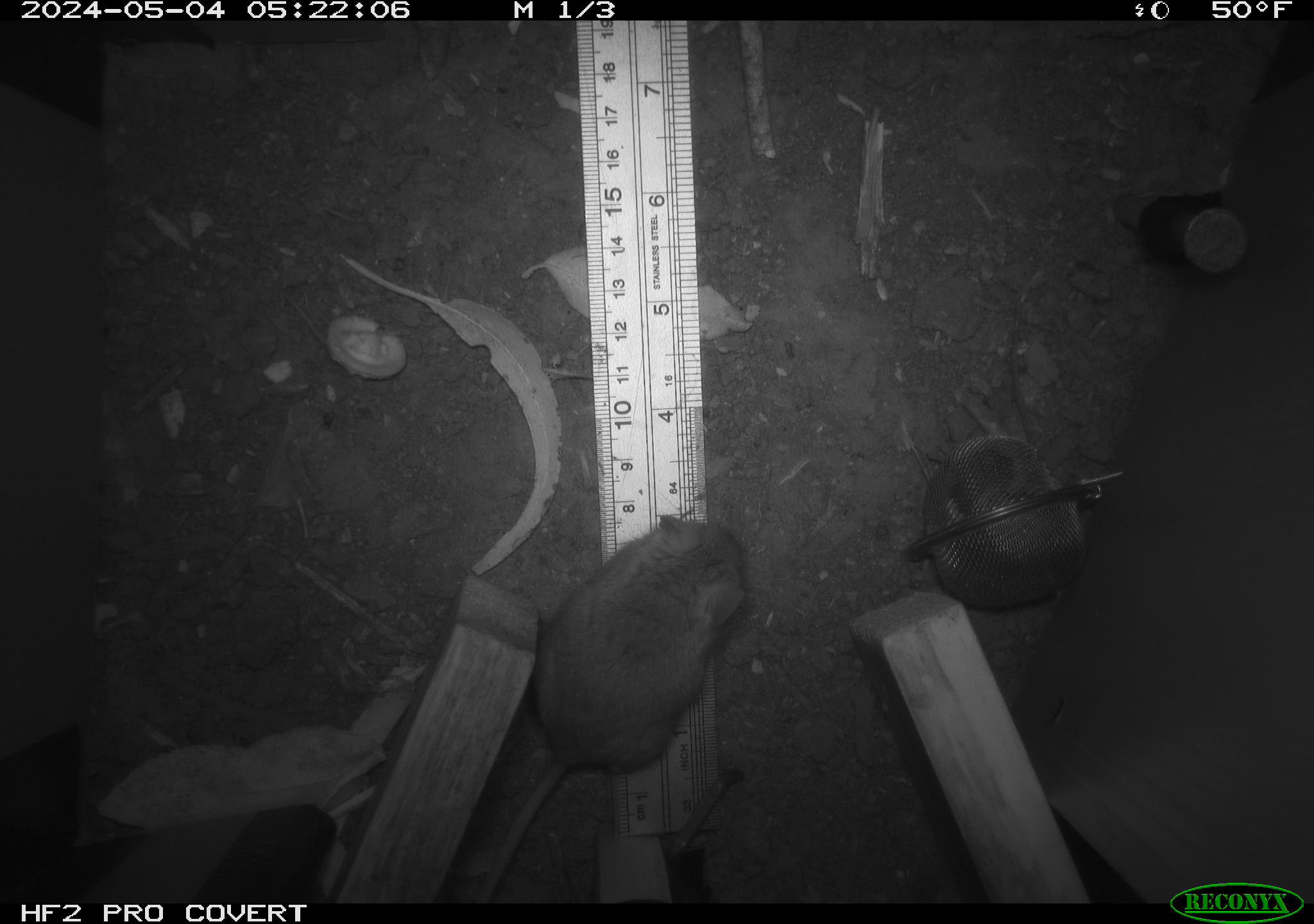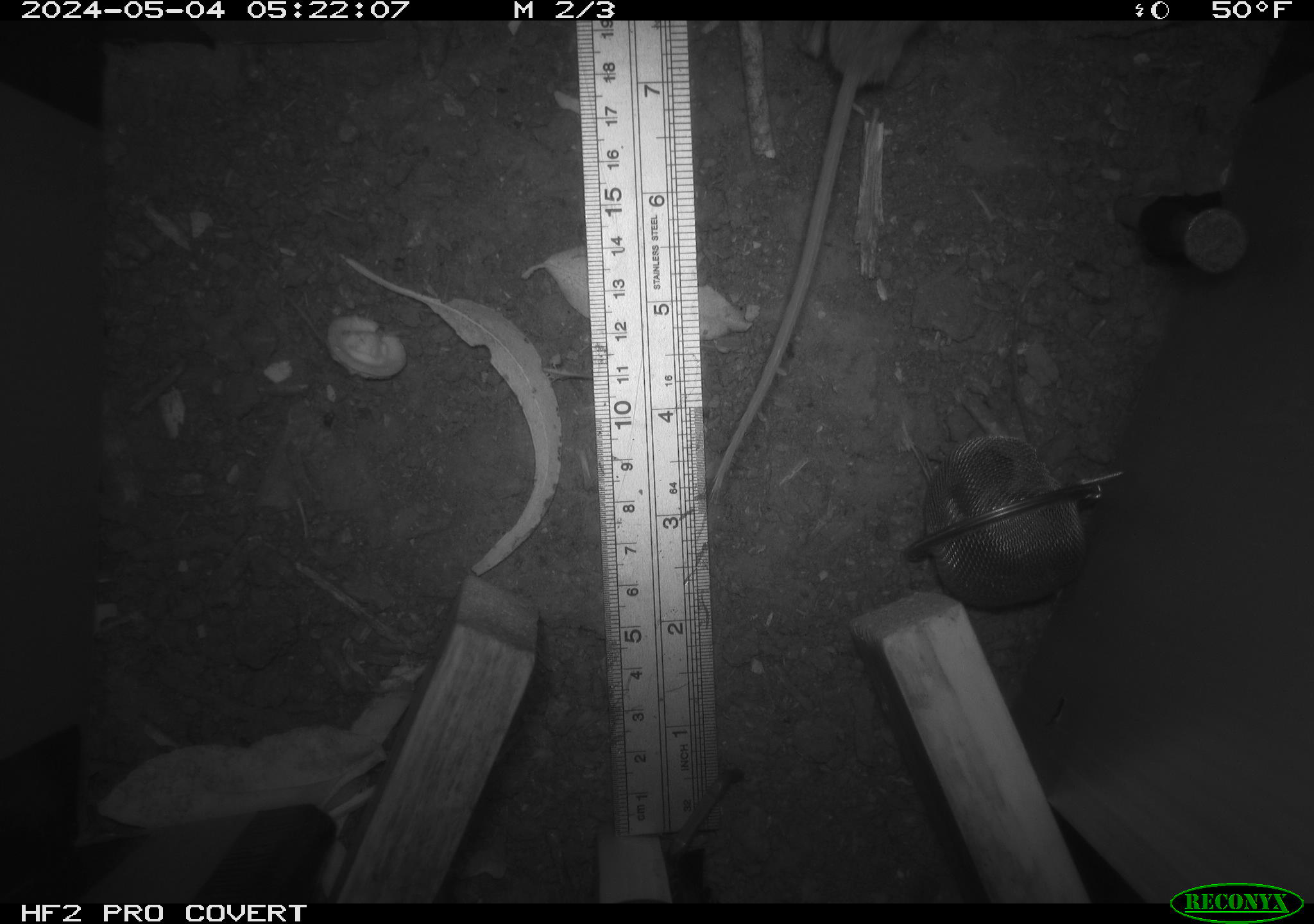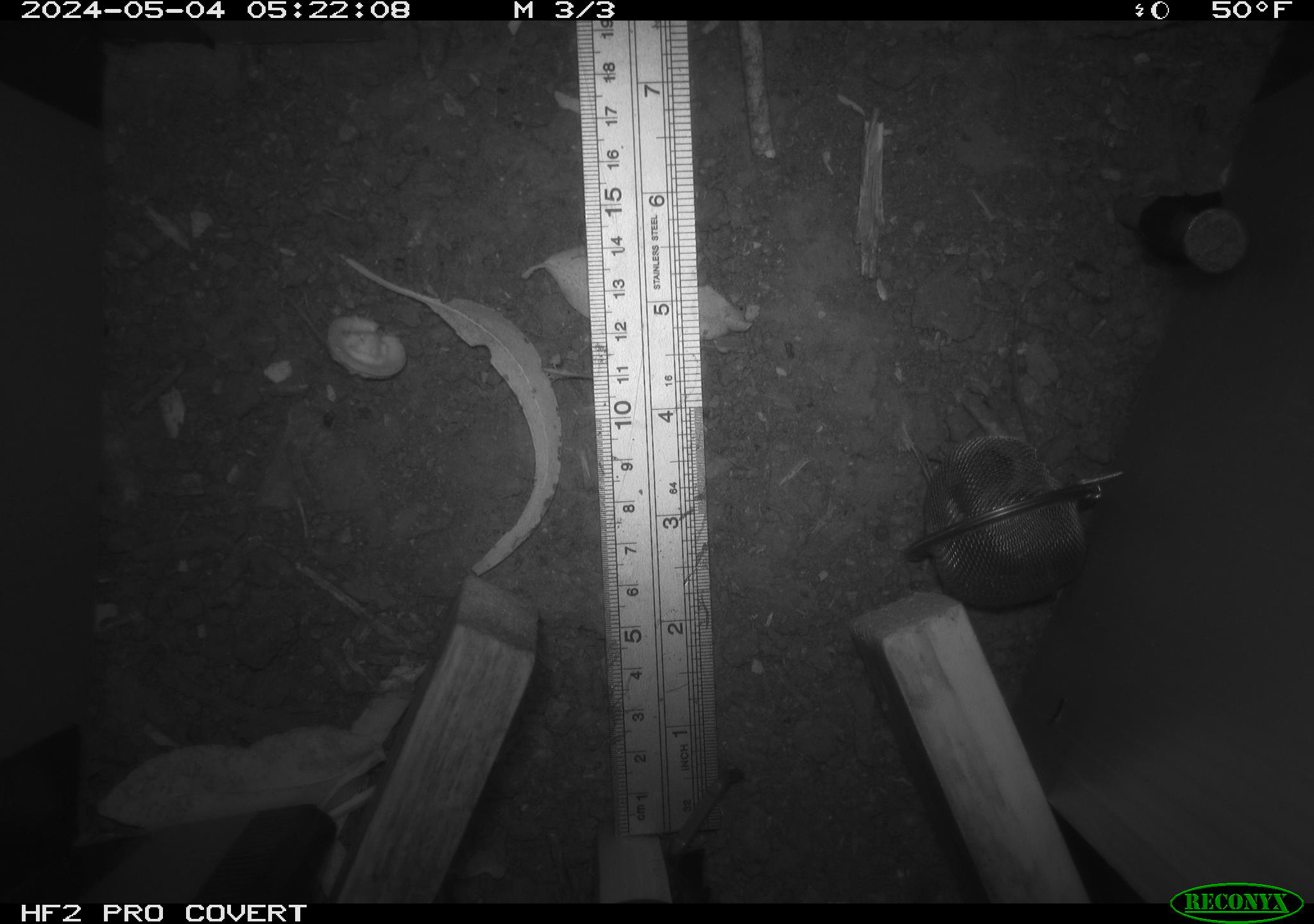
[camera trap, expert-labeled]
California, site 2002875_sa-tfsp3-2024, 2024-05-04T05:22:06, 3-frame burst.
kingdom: Animalia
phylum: Chordata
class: Mammalia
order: Rodentia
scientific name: Rodentia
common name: mouse species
Mouse species (Rodentia).